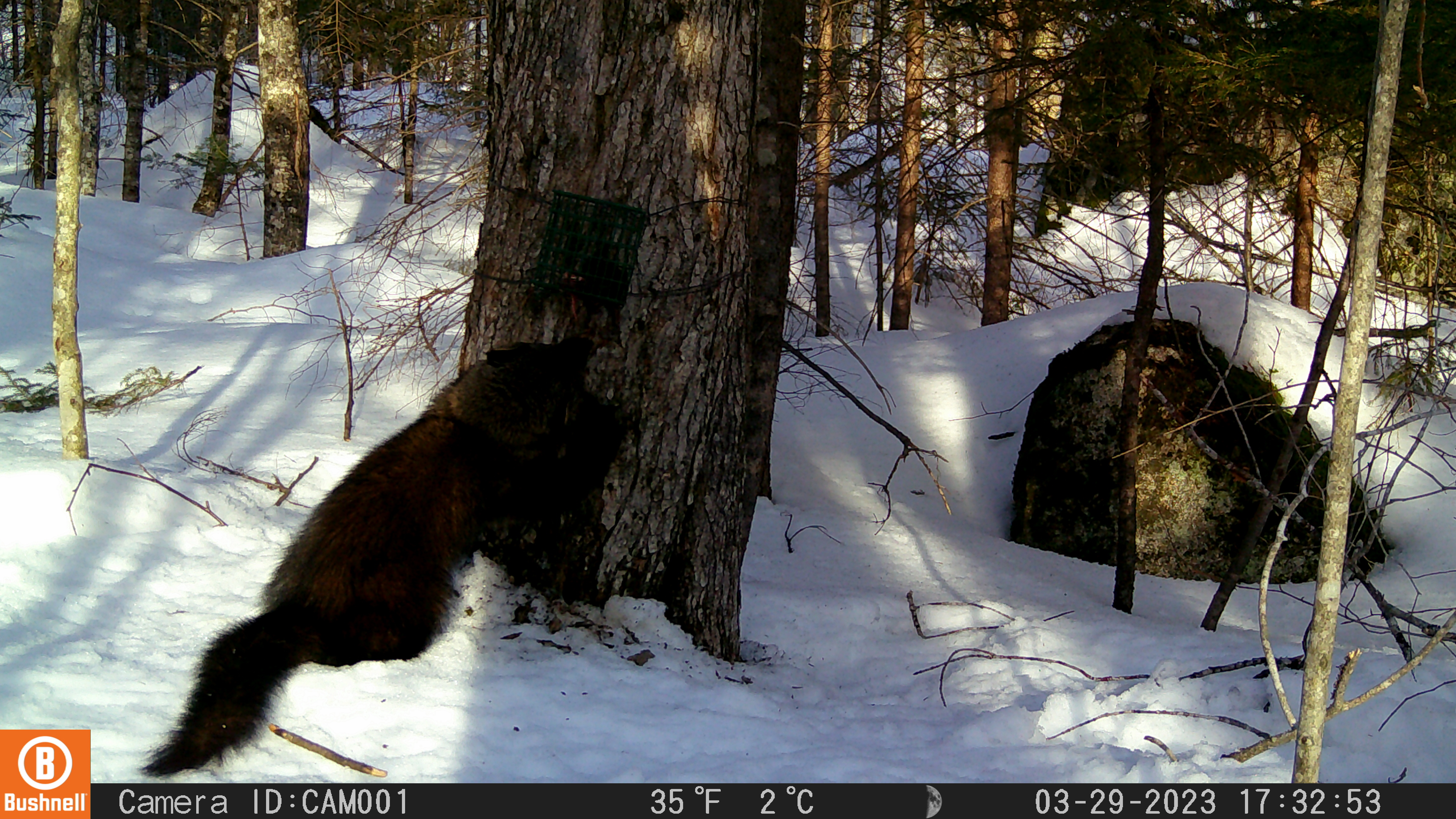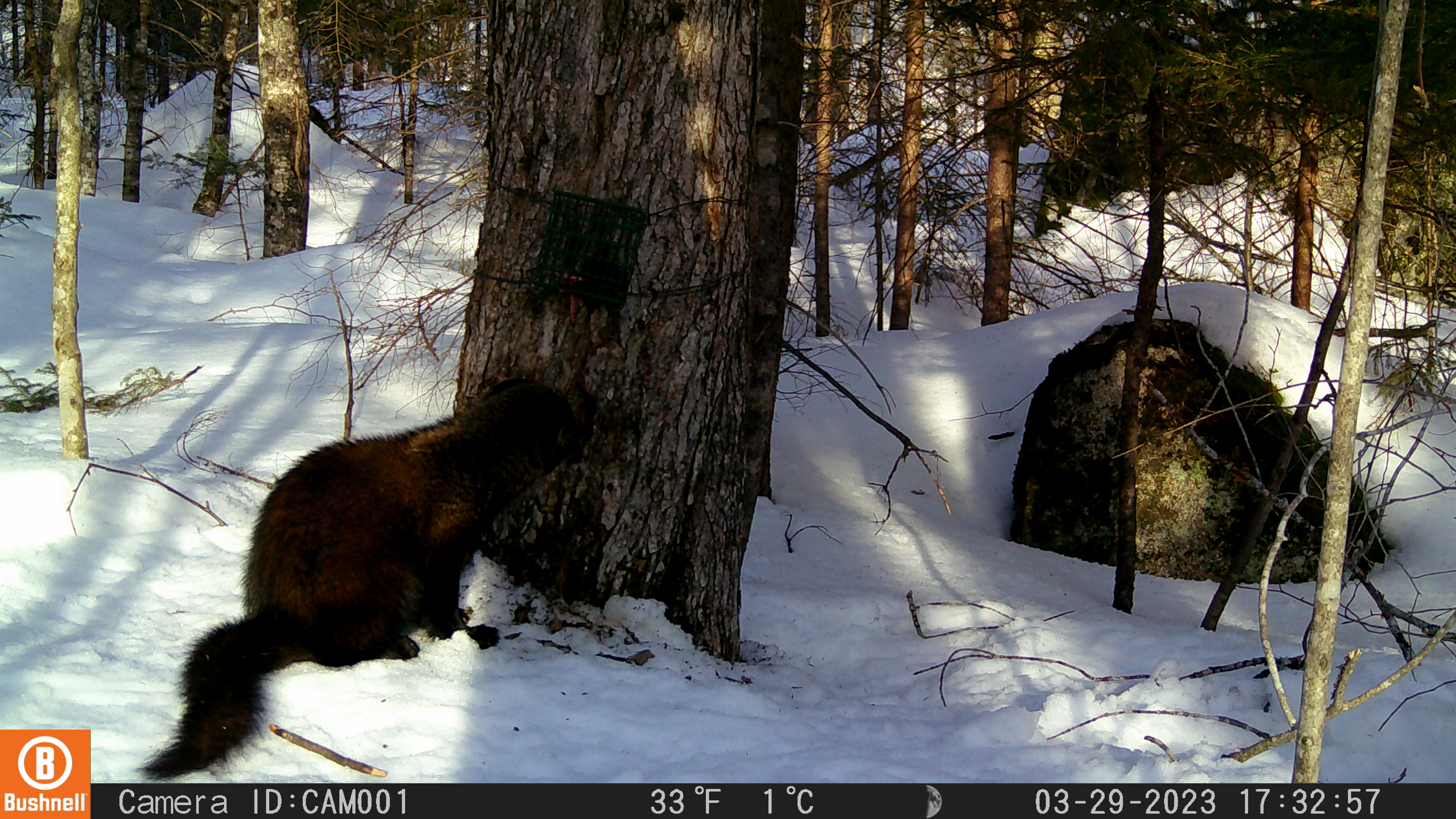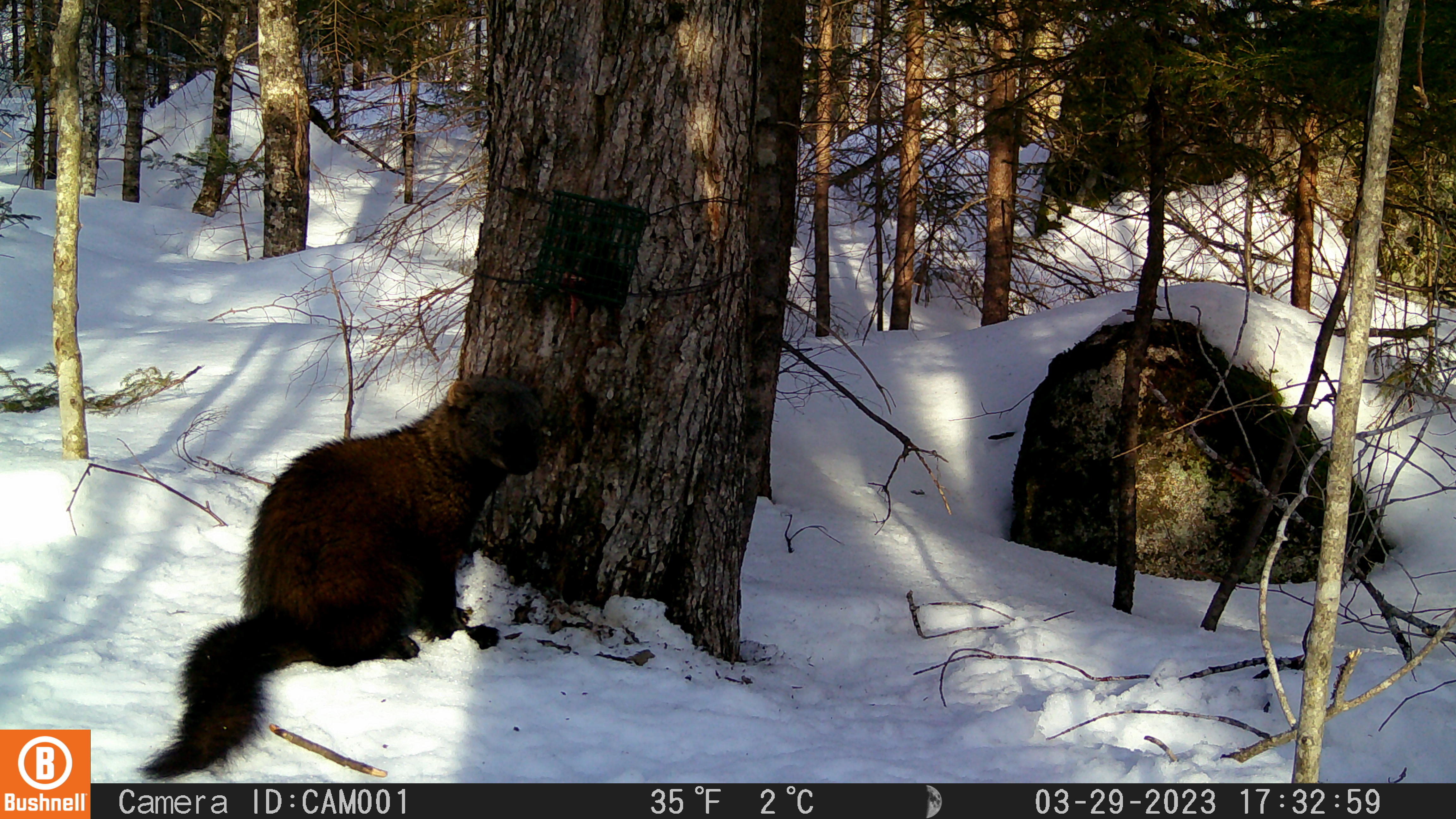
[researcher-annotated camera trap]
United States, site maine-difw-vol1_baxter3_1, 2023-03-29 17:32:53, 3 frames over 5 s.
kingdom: Animalia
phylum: Chordata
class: Mammalia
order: Carnivora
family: Mustelidae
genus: Pekania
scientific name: Pekania pennanti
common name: fisher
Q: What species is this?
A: Fisher (Pekania pennanti).